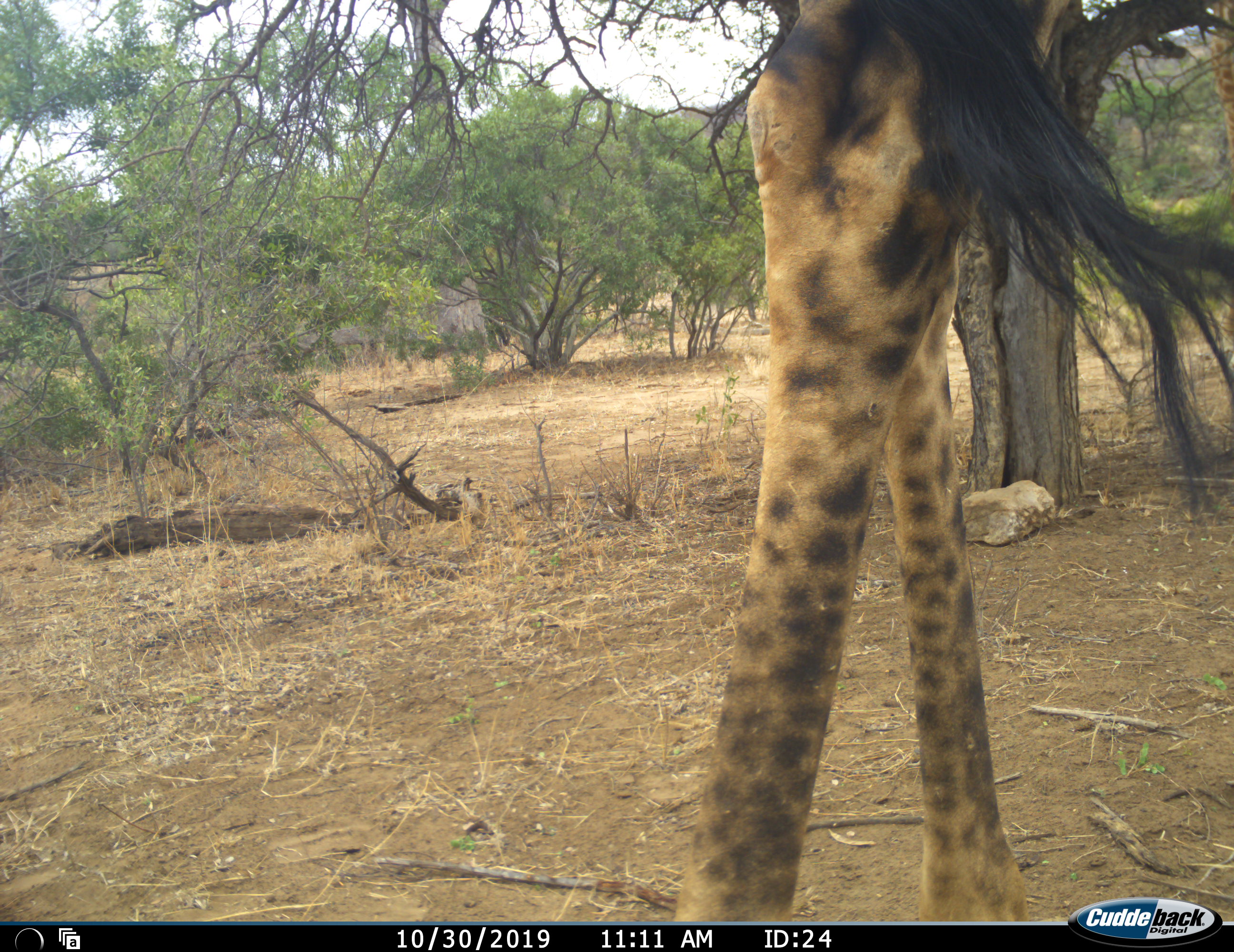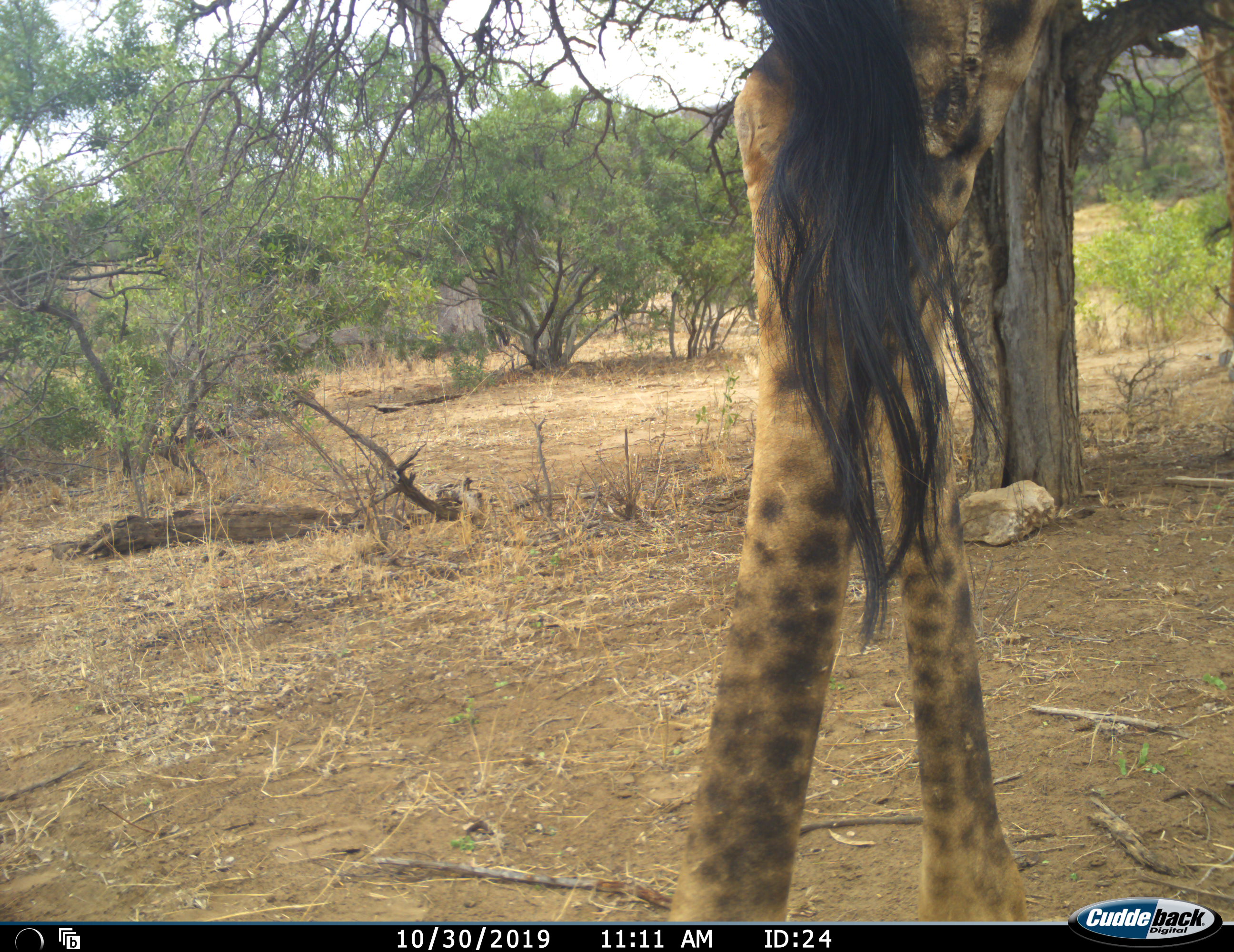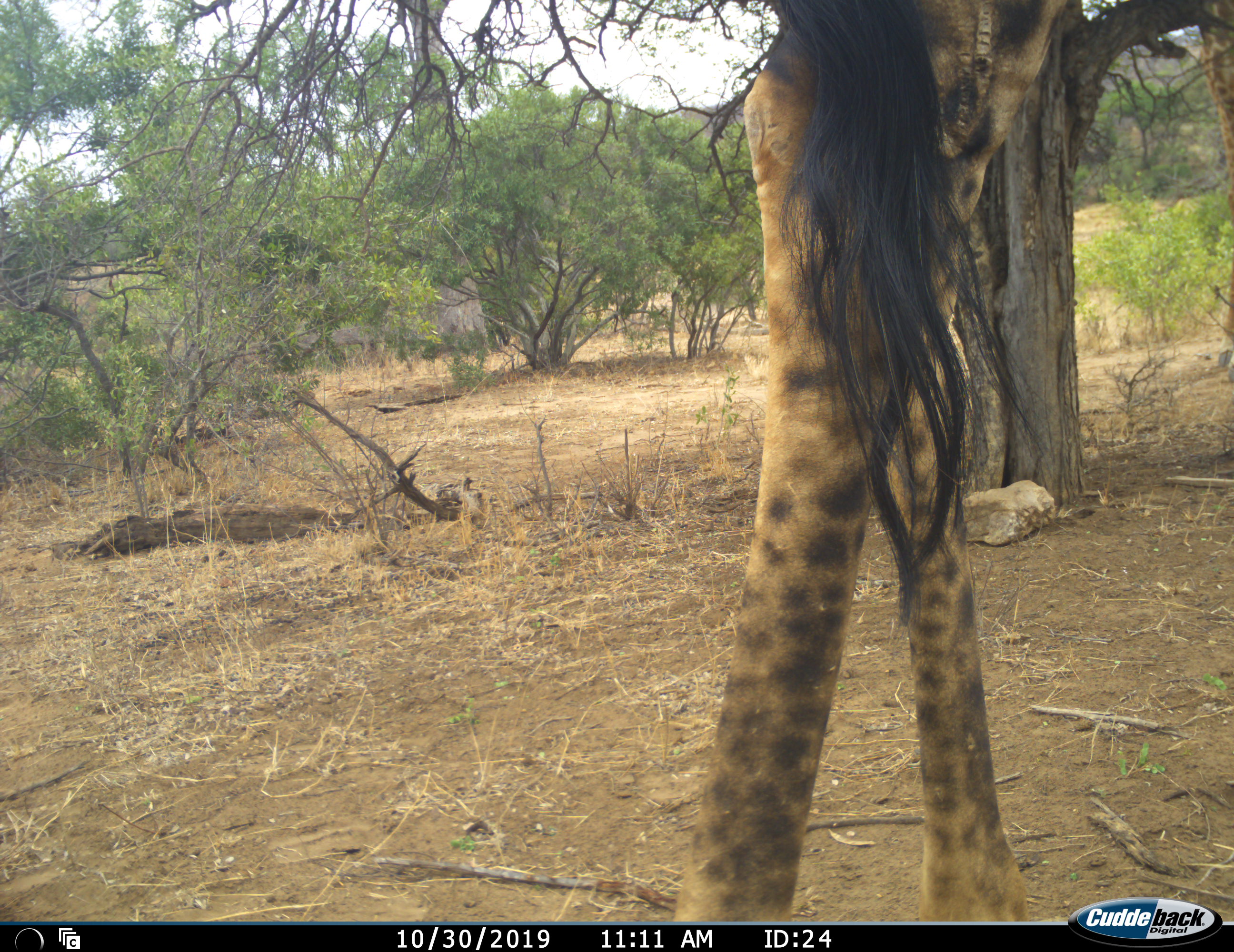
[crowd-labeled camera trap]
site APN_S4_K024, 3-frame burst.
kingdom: Animalia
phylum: Chordata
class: Mammalia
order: Artiodactyla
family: Giraffidae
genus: Giraffa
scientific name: Giraffa camelopardalis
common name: giraffe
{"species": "giraffe (Giraffa camelopardalis)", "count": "1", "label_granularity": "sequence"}